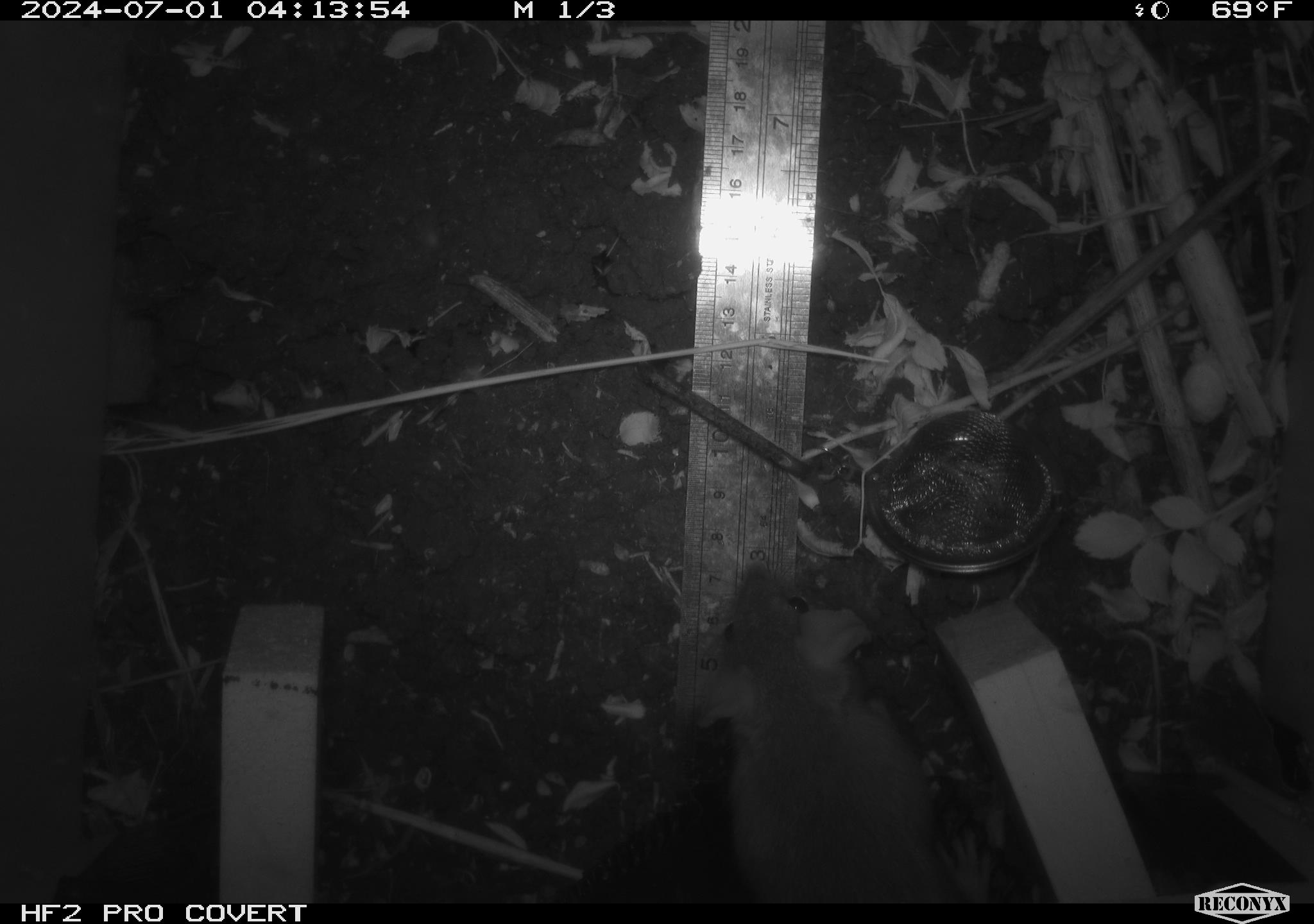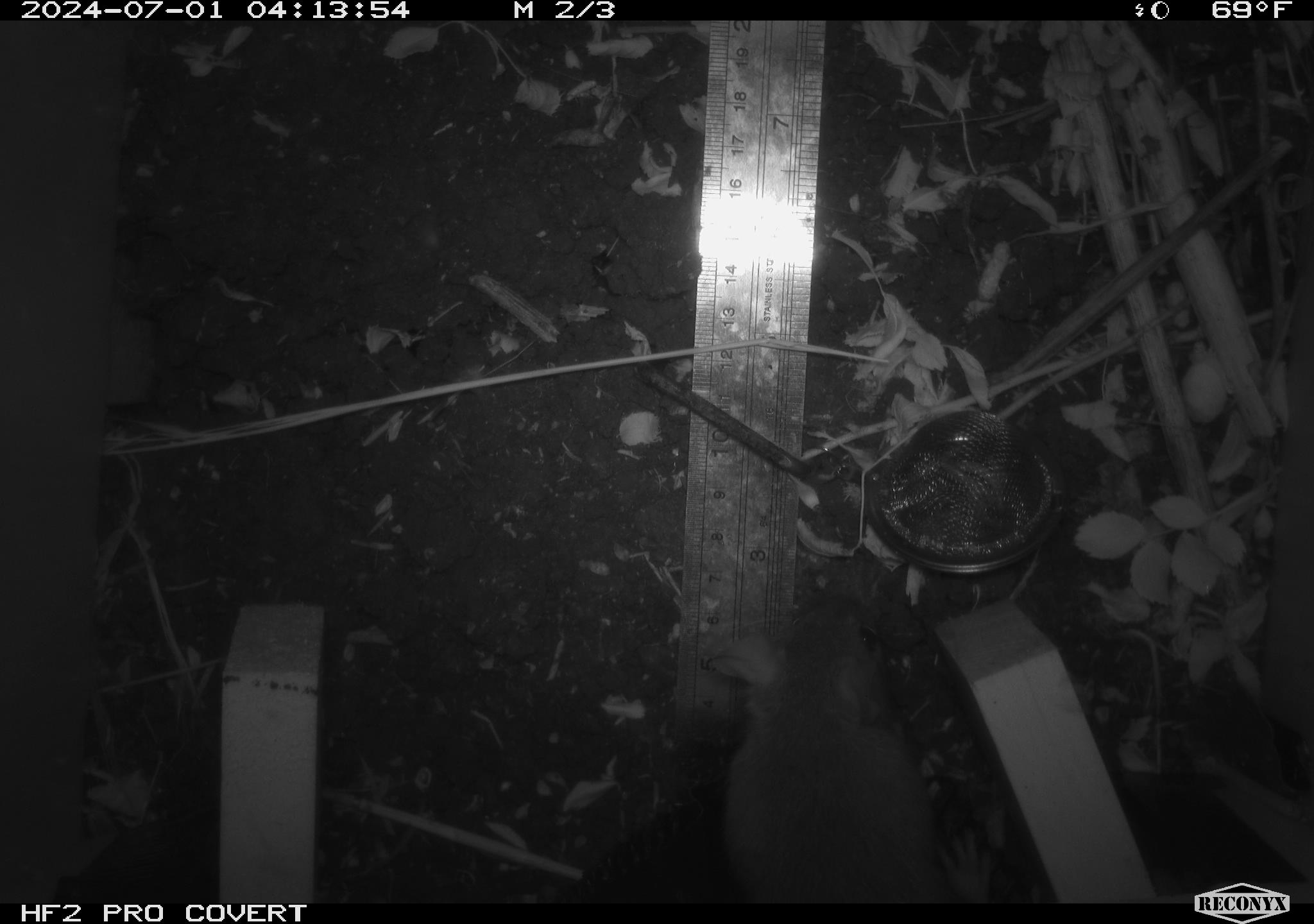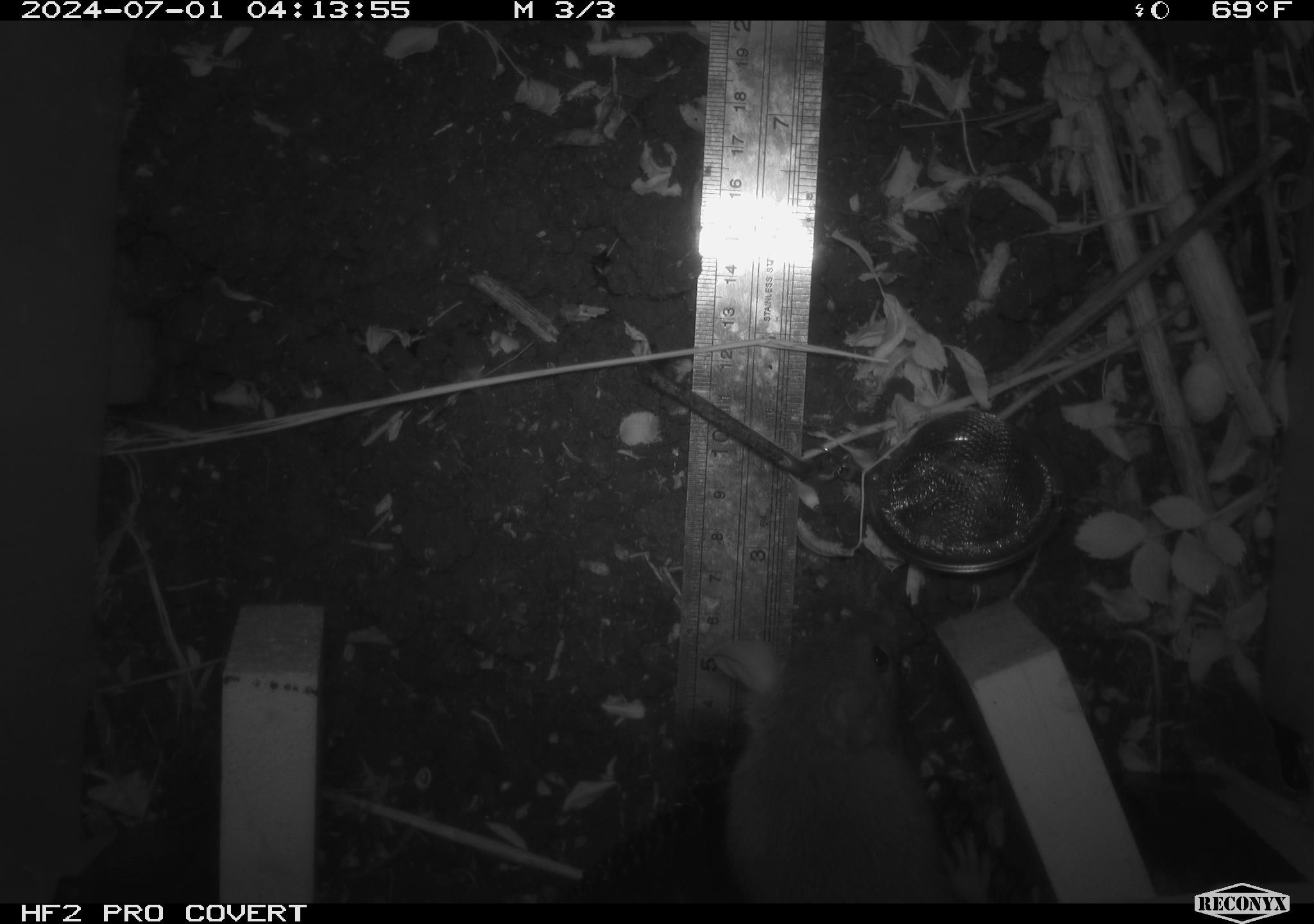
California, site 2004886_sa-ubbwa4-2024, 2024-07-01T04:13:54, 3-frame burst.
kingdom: Animalia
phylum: Chordata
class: Mammalia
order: Rodentia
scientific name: Rodentia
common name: woodrat or rat or mouse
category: woodrat or rat or mouse species